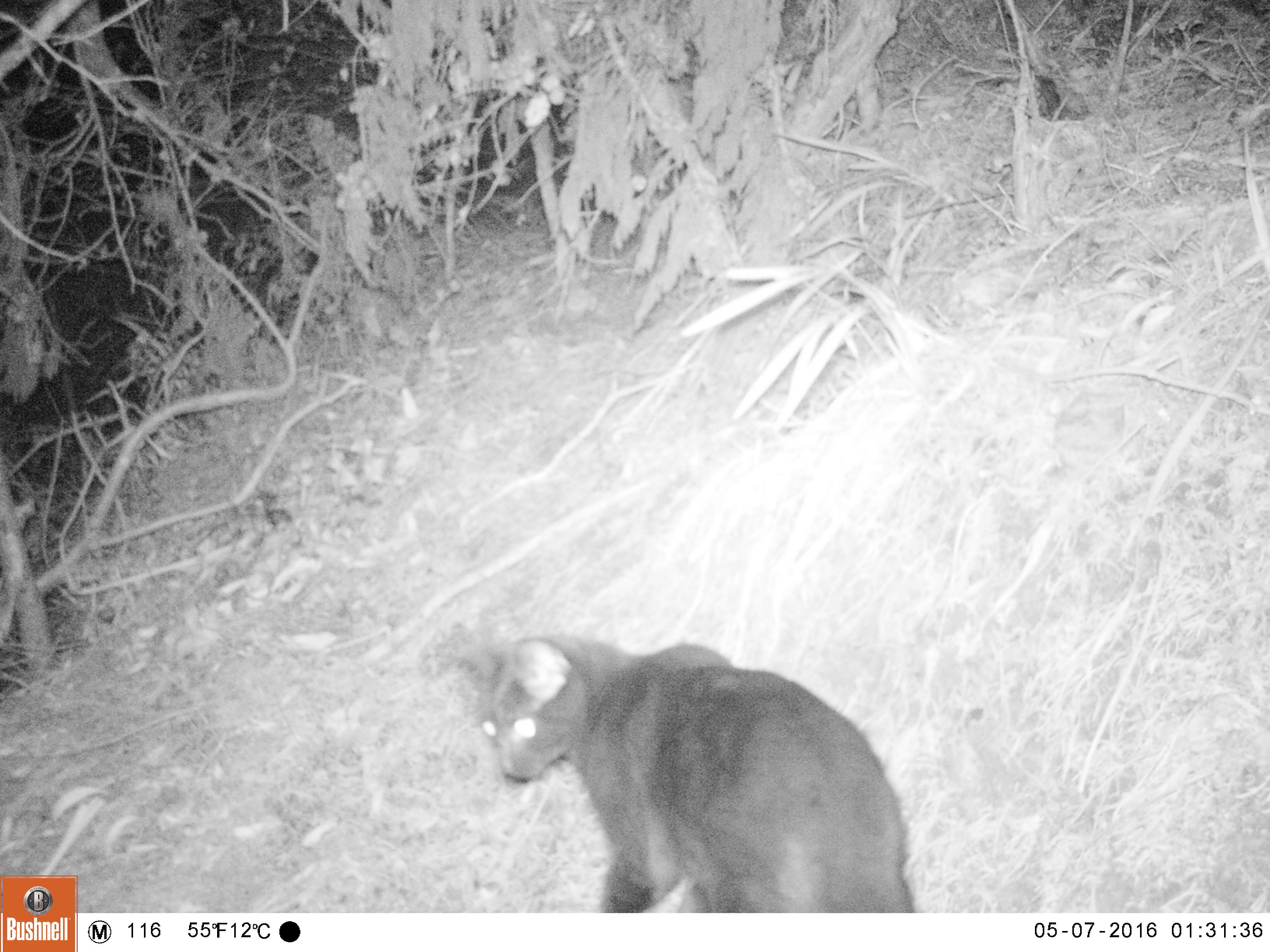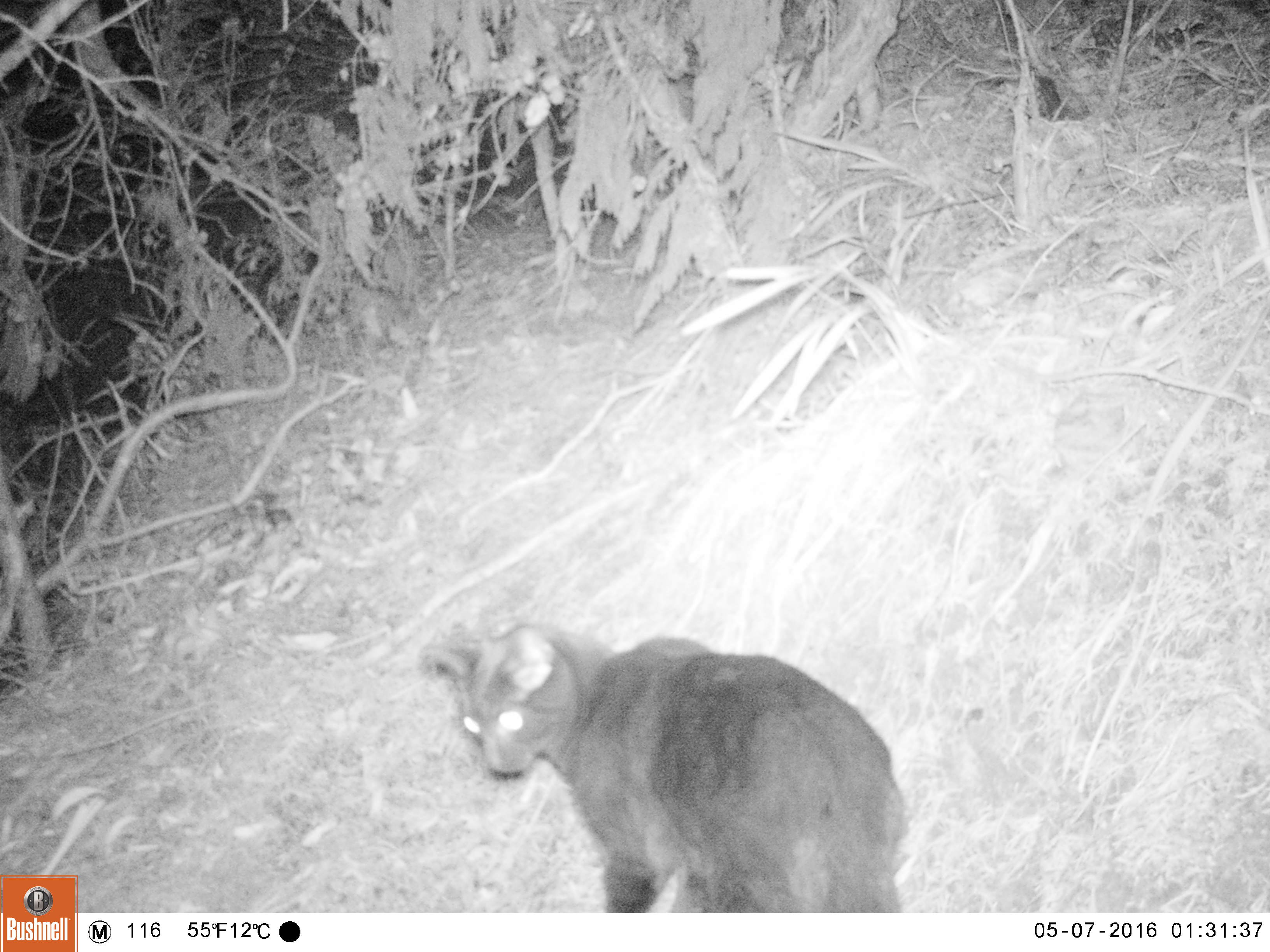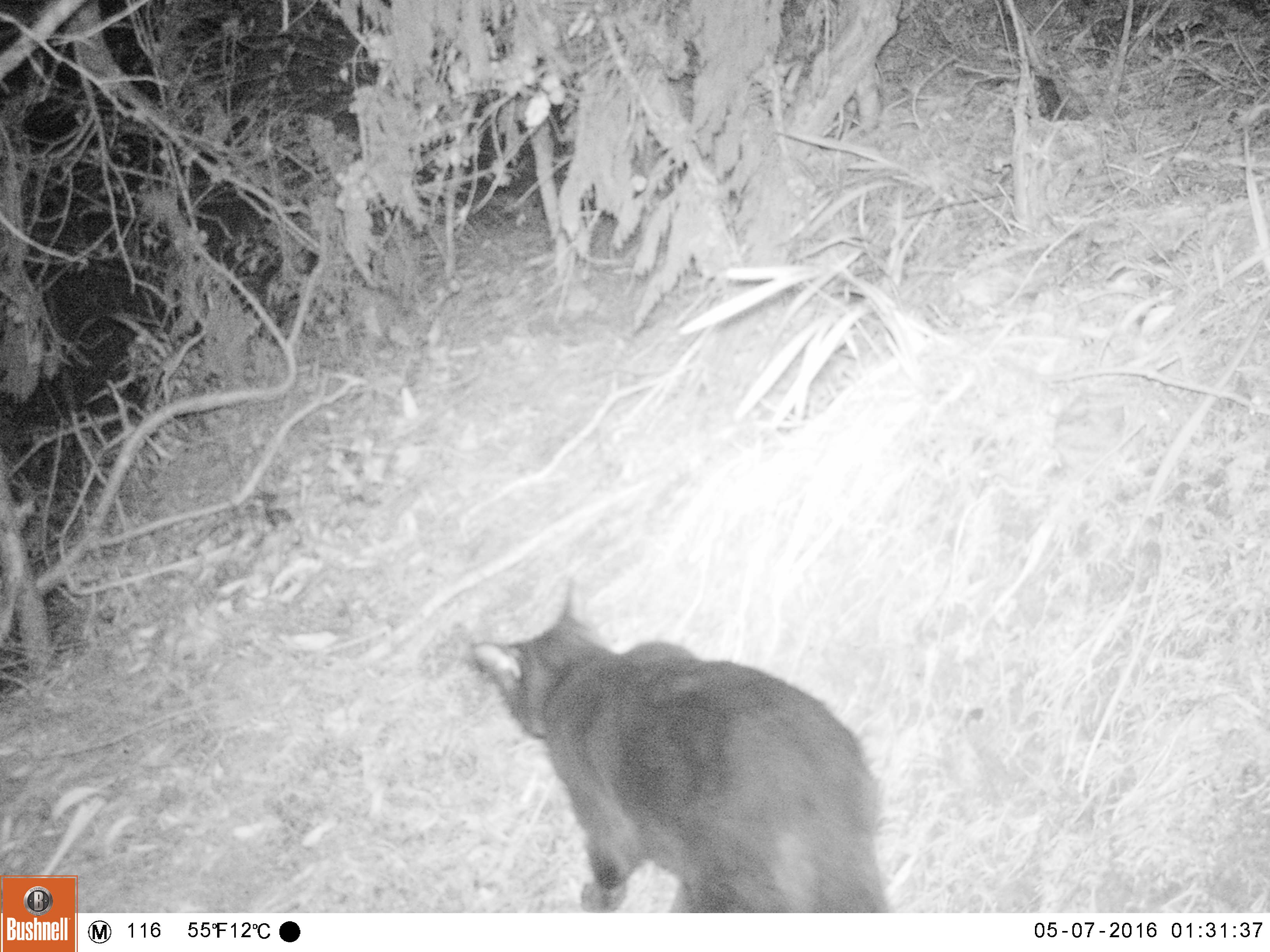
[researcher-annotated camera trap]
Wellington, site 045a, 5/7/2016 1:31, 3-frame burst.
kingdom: Animalia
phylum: Chordata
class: Mammalia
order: Carnivora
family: Felidae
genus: Felis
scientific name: Felis catus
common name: cat